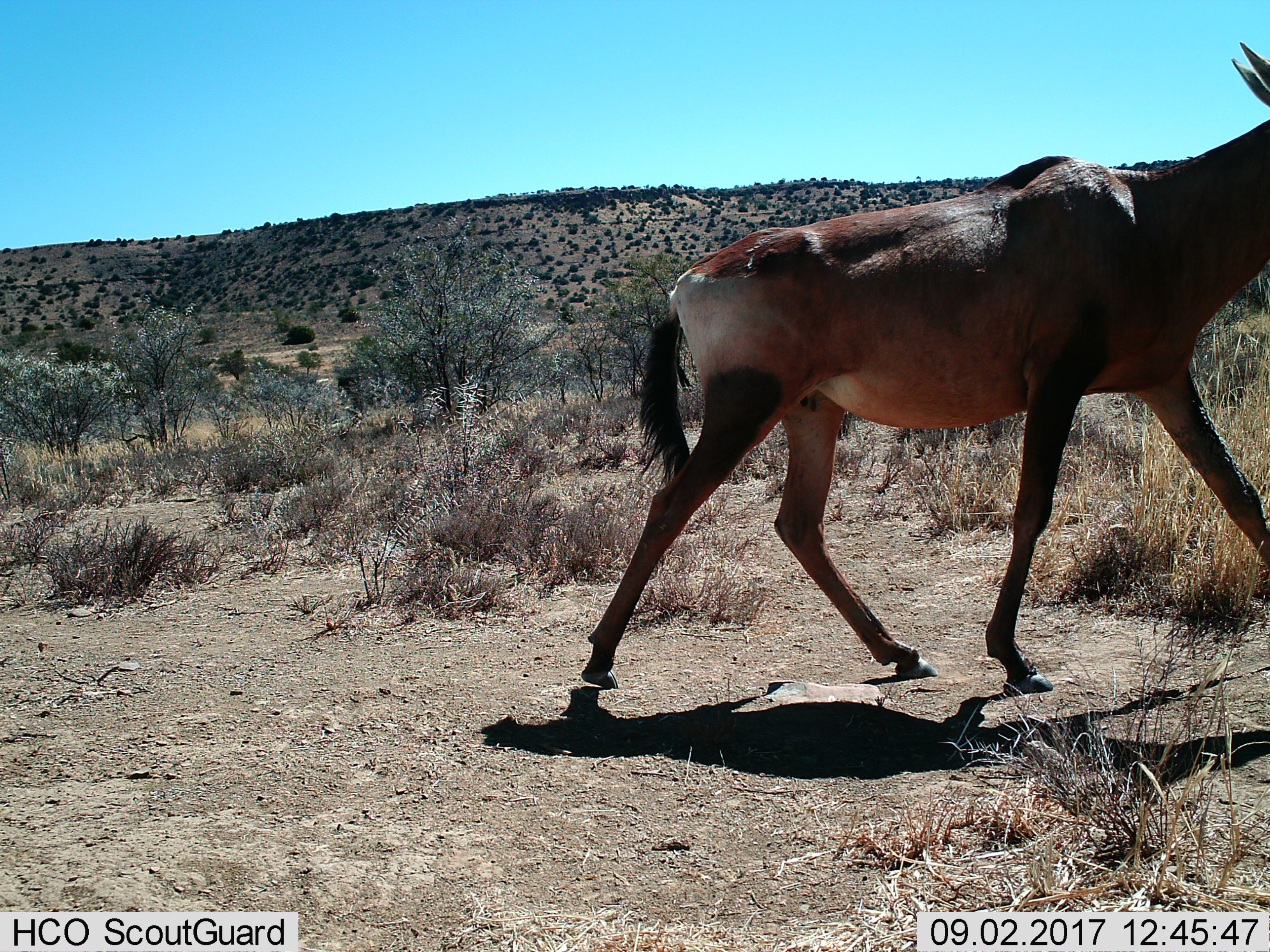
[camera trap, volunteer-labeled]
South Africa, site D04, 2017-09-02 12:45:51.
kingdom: Animalia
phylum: Chordata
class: Mammalia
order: Artiodactyla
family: Bovidae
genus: Alcelaphus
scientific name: Alcelaphus buselaphus caama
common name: red hartebeest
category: hartebeestred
Hartebeestred (red hartebeest) (Alcelaphus buselaphus caama), count 1. Behavior (volunteer vote fractions): standing 0%, resting 0%, moving 100%, interacting 0%. Young present (vote fraction): 0%. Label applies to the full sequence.